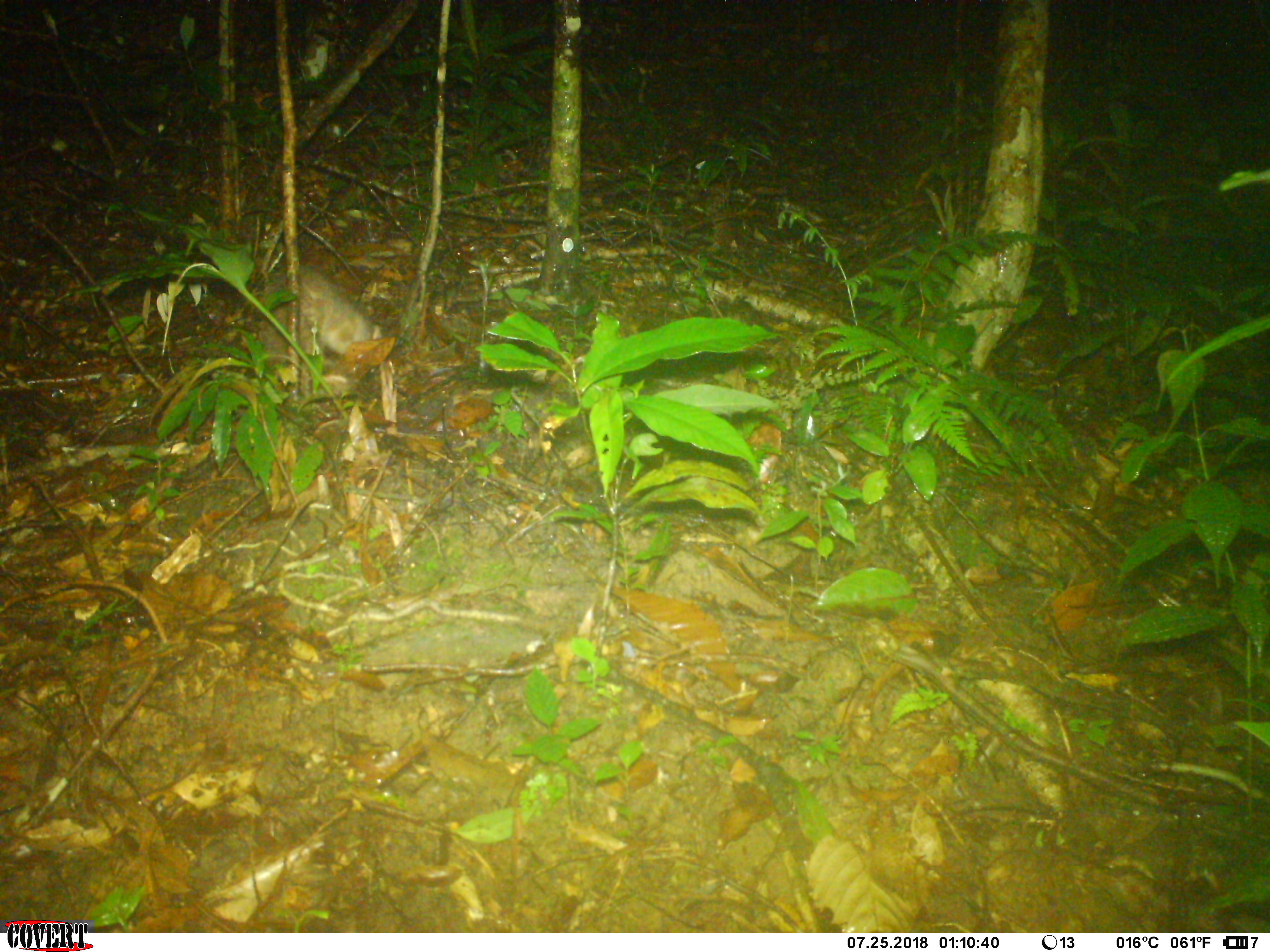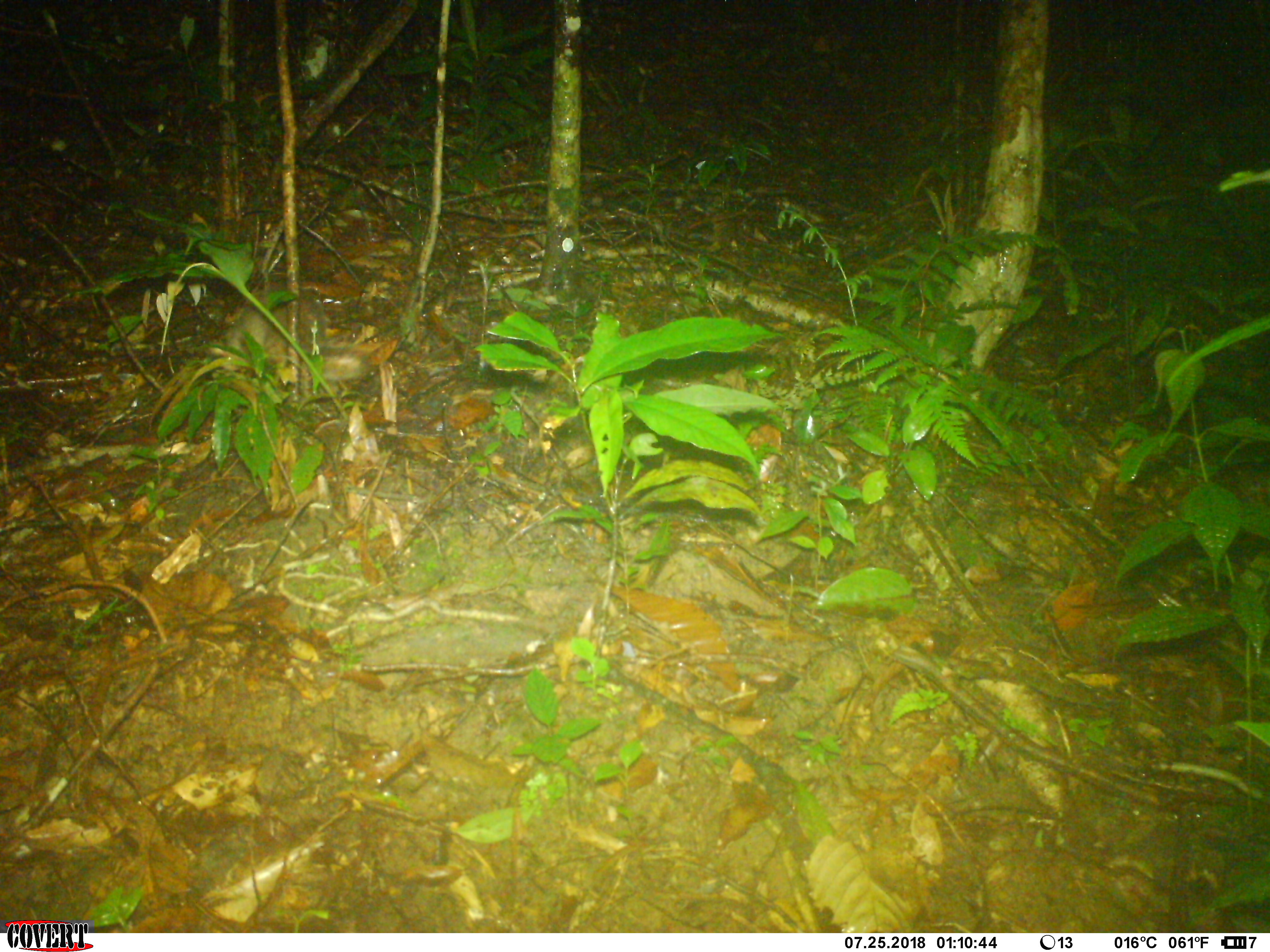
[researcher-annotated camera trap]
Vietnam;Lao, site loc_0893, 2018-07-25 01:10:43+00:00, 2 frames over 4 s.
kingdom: Animalia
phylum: Chordata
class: Mammalia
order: Carnivora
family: Mustelidae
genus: Melogale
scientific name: Melogale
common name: ferret badger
Ferret badger (Melogale). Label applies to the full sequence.